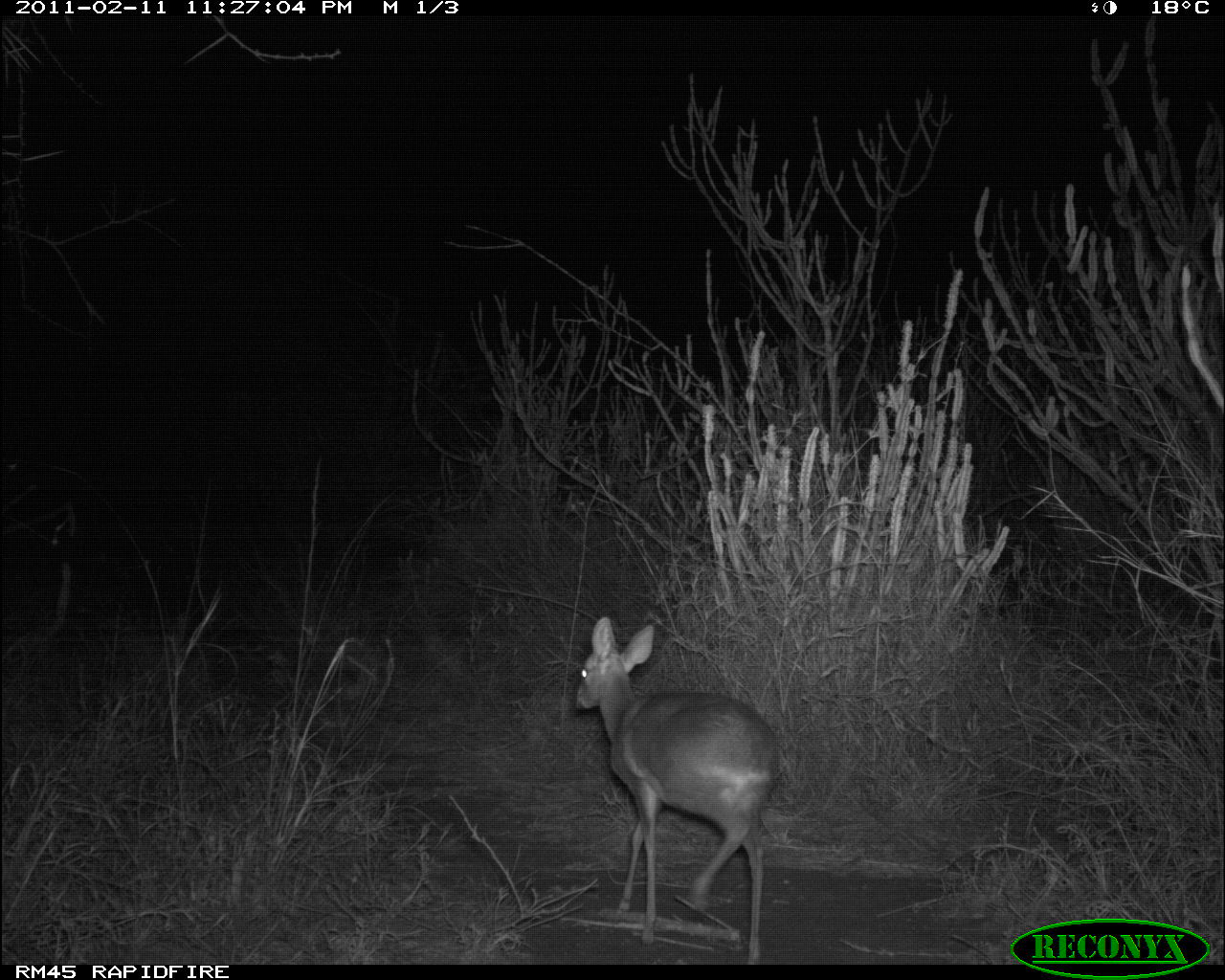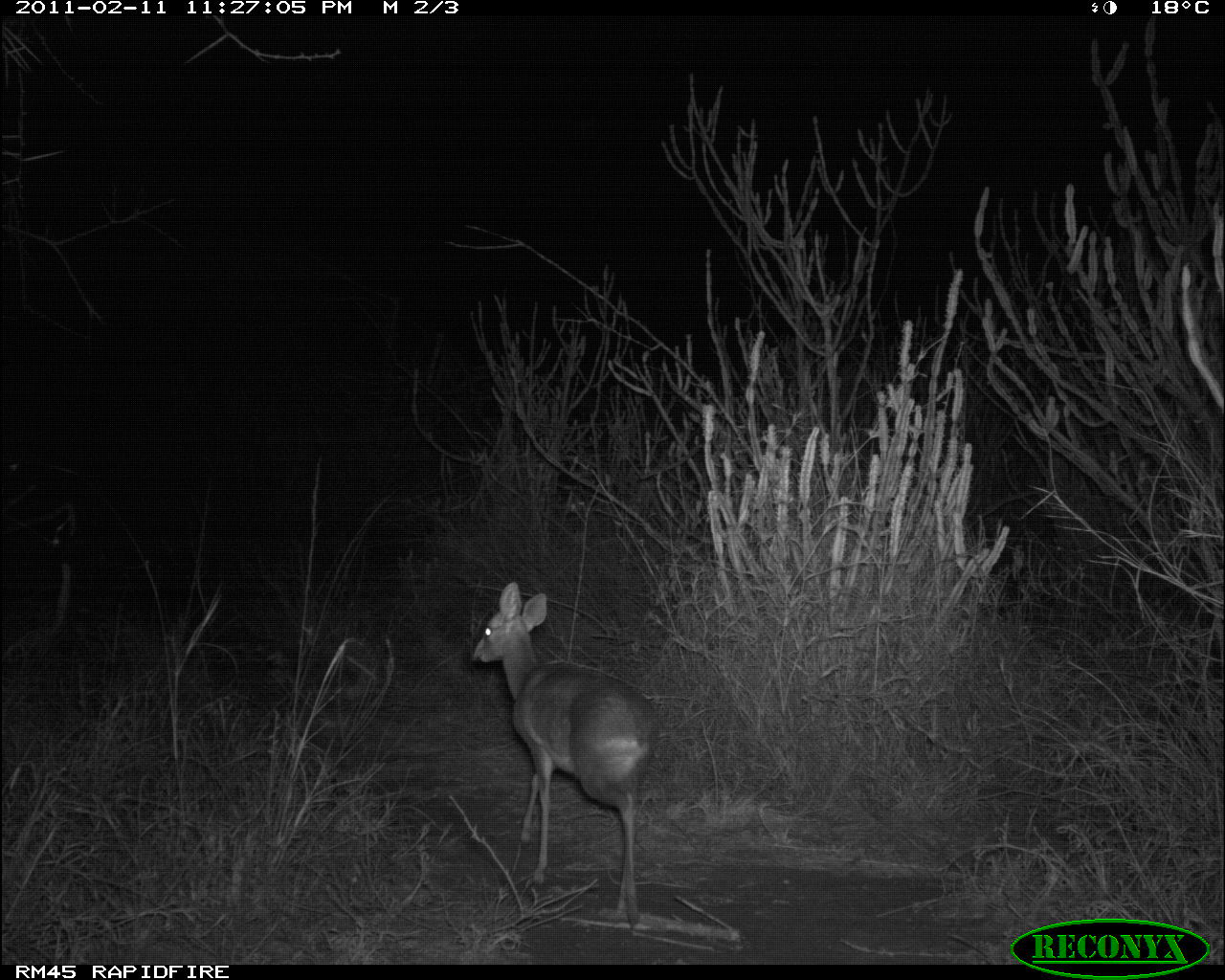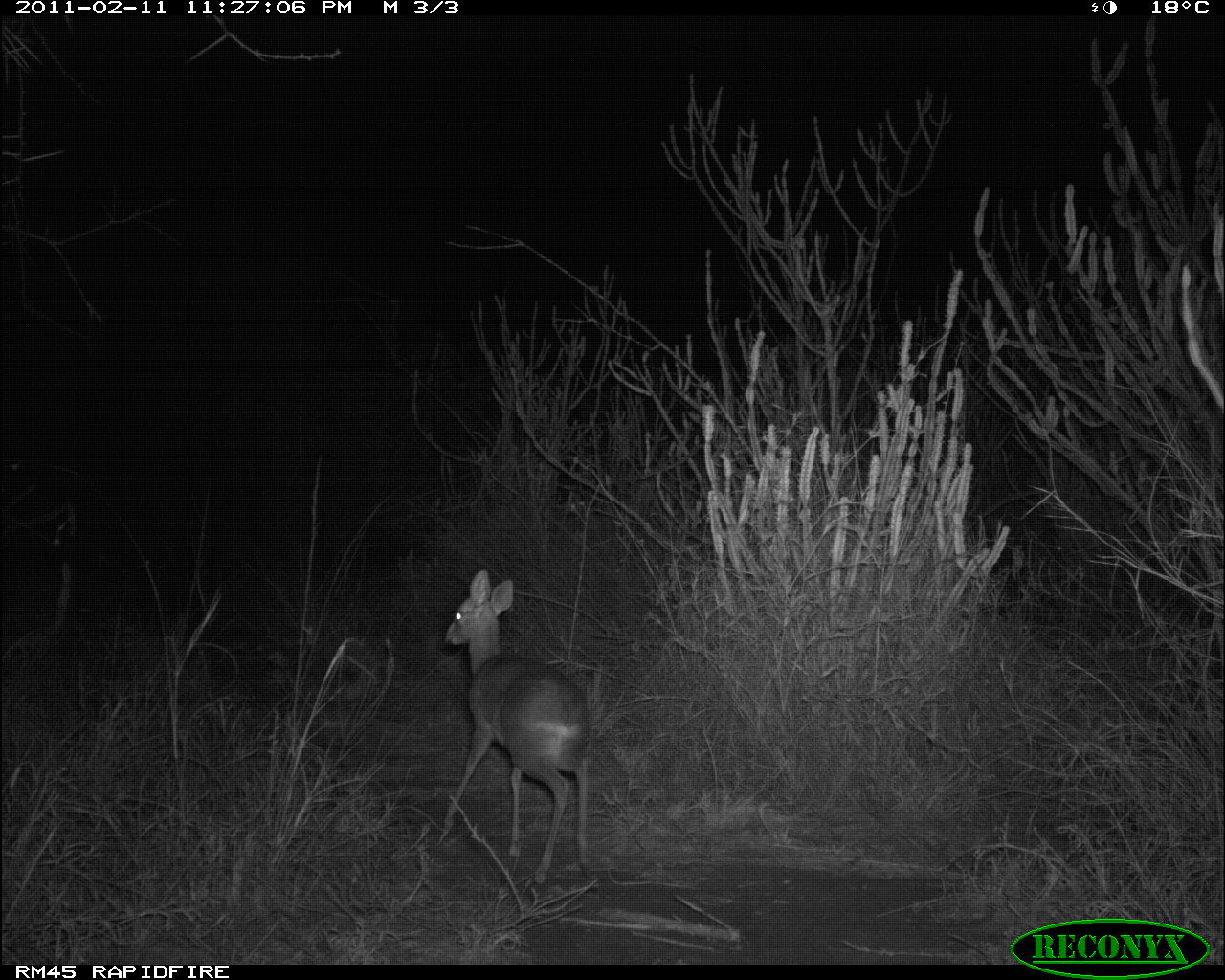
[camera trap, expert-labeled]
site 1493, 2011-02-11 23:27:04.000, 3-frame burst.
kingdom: Animalia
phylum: Chordata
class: Mammalia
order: Artiodactyla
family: Bovidae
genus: Madoqua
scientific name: Madoqua guentheri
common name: günther's dik-dik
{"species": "Madoqua guentheri (günther's dik-dik)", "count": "1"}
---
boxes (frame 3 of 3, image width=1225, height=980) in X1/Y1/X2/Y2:
madoqua guentheri: 442/570/593/888